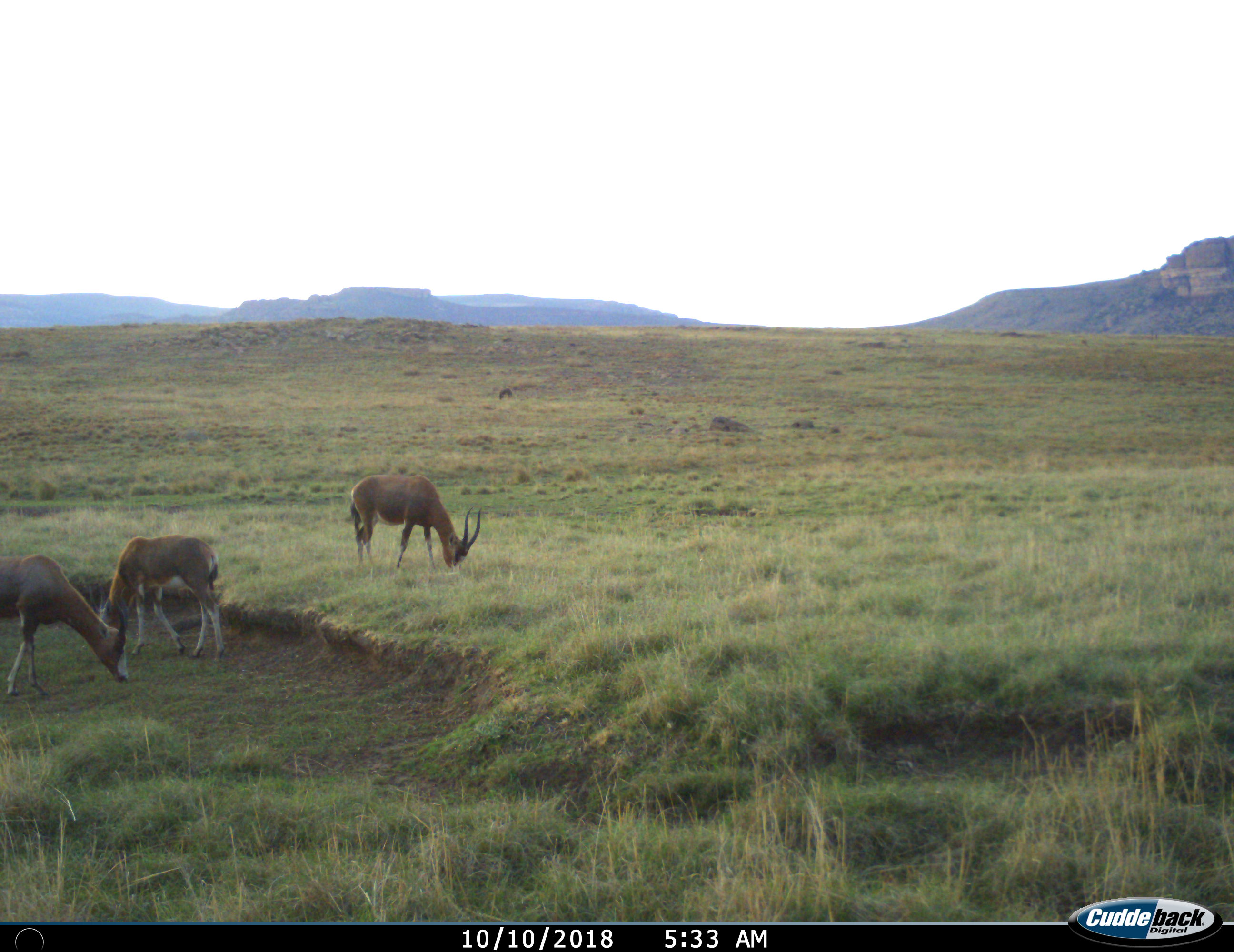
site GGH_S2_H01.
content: unidentified animal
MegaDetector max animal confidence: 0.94